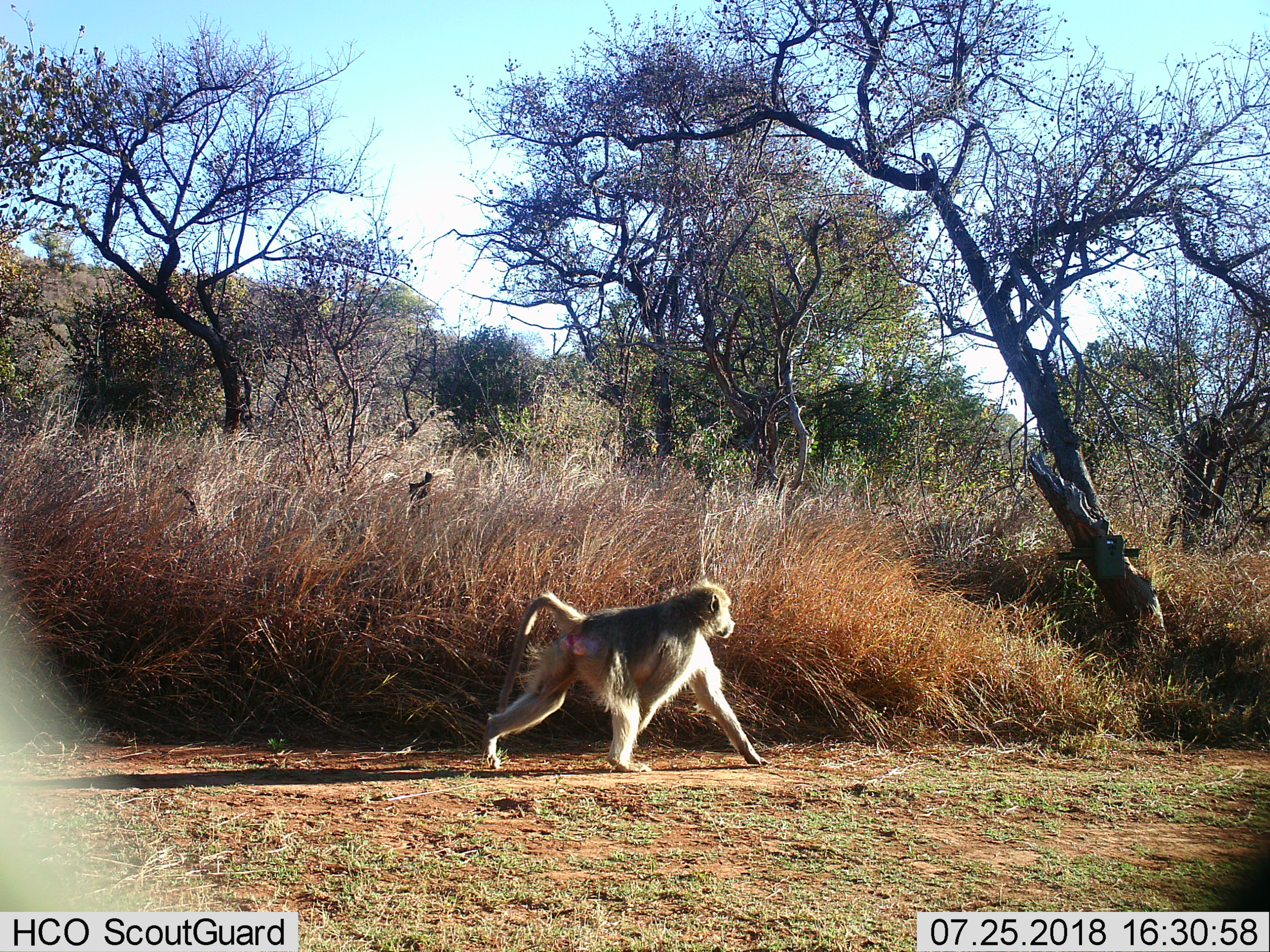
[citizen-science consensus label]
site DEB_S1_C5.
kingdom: Animalia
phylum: Chordata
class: Mammalia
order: Primates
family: Cercopithecidae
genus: Papio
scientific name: Papio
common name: baboon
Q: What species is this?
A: Baboon (Papio).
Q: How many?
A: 1.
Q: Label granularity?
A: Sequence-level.